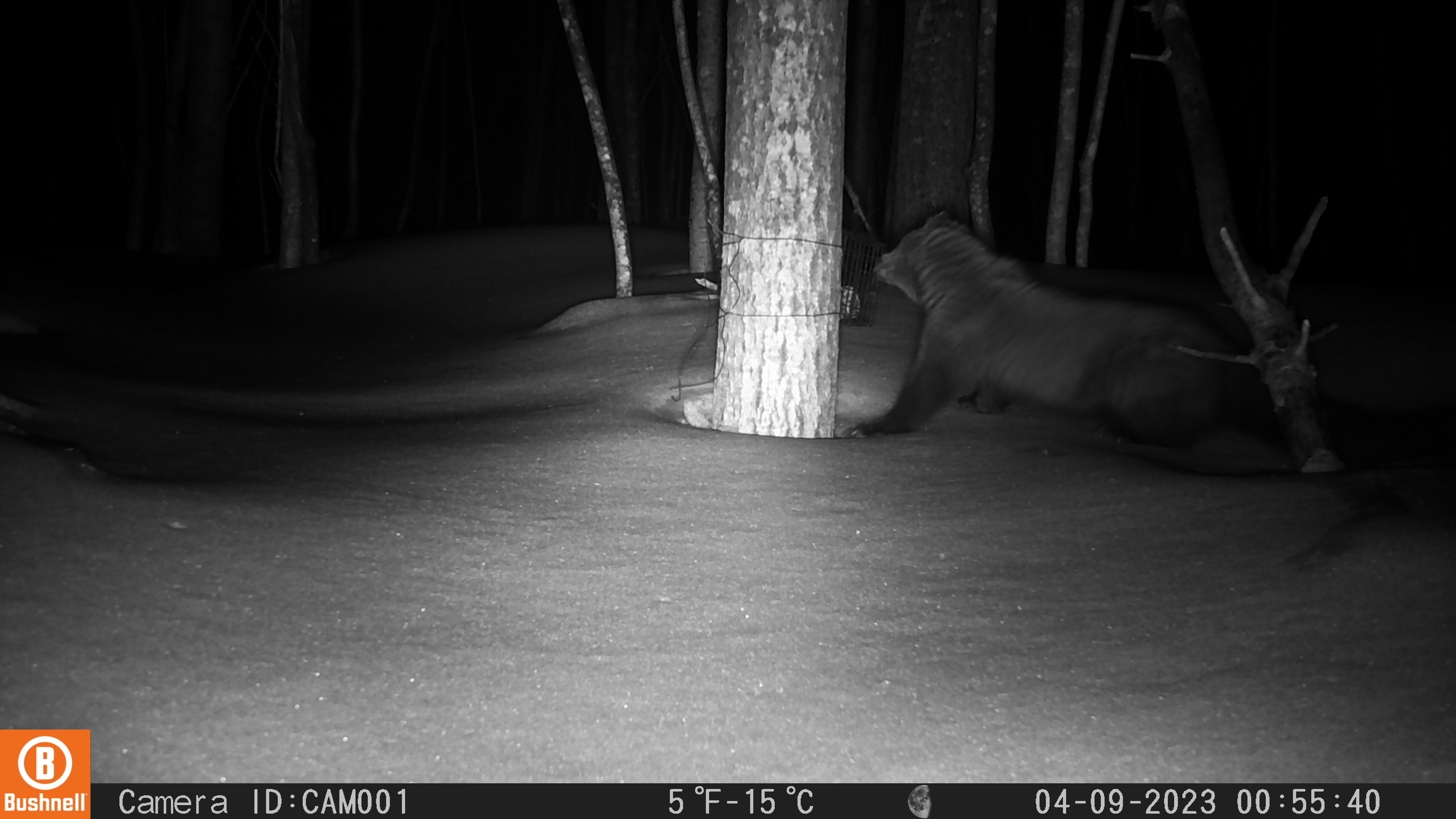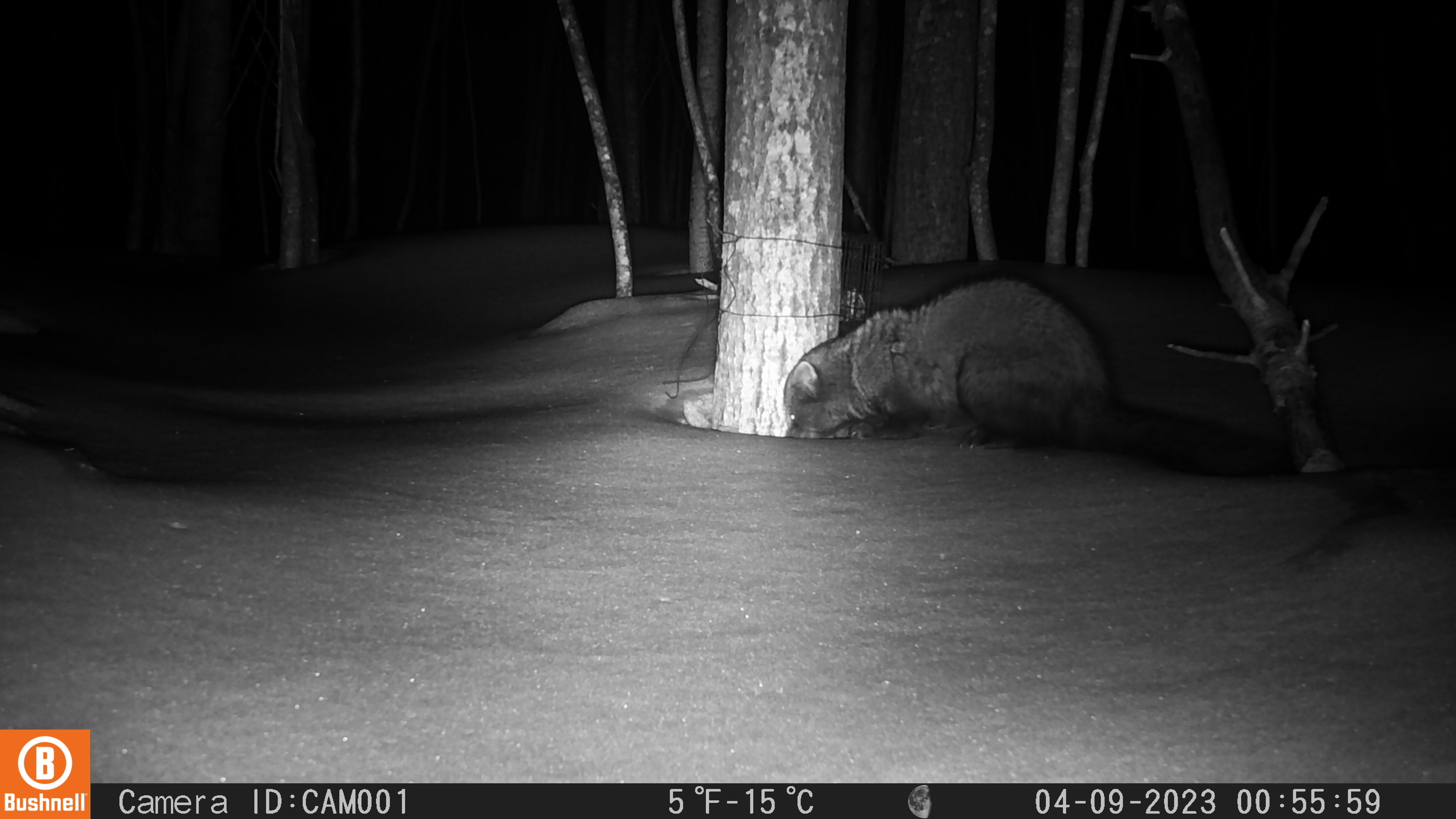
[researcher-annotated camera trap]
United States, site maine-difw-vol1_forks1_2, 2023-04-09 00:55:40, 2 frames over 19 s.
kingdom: Animalia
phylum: Chordata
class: Mammalia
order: Carnivora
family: Mustelidae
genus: Pekania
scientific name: Pekania pennanti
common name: fisher